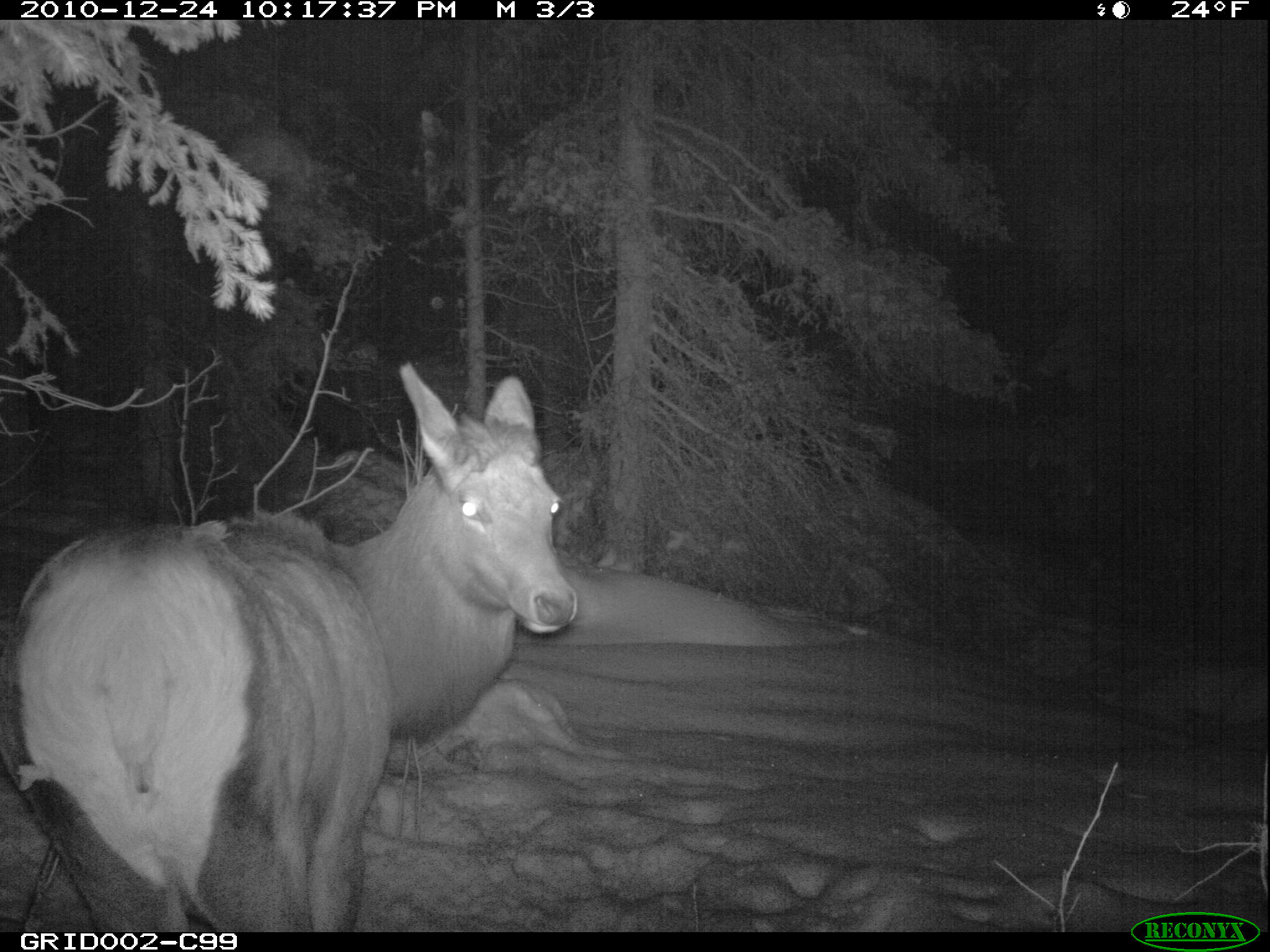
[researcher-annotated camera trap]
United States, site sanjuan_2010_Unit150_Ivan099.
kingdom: Animalia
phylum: Chordata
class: Mammalia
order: Artiodactyla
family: Cervidae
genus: Cervus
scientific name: Cervus elaphus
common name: red deer